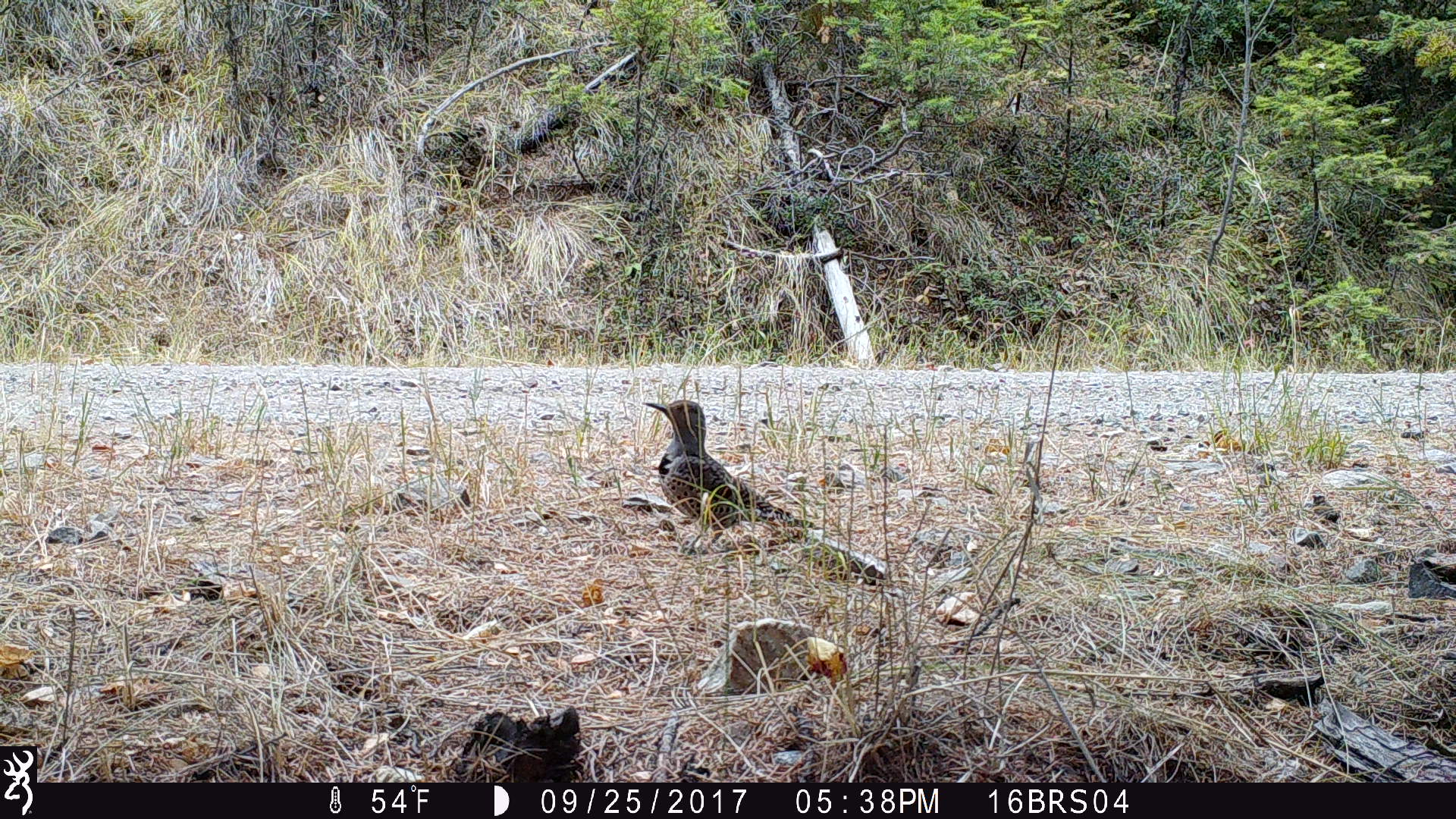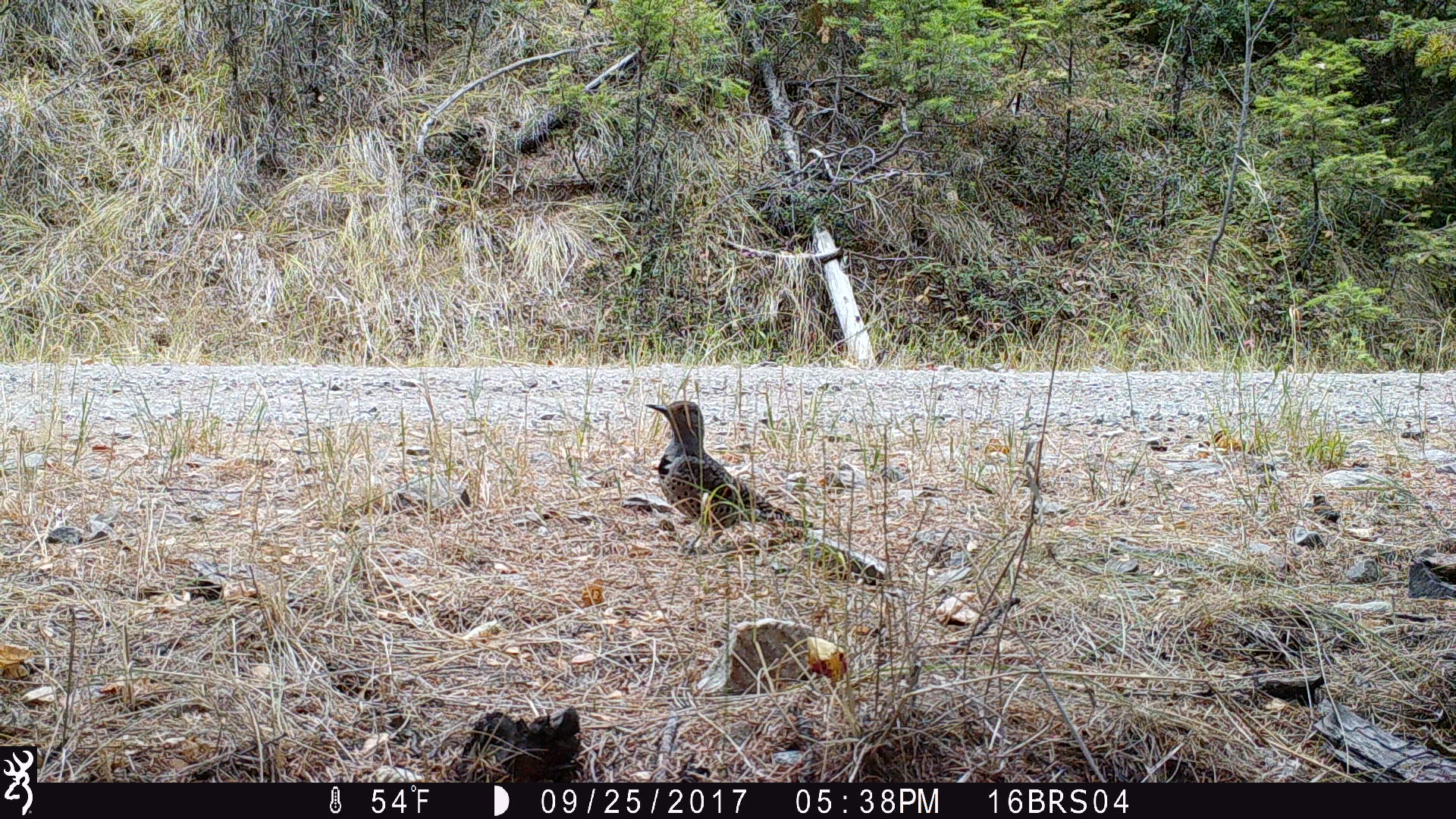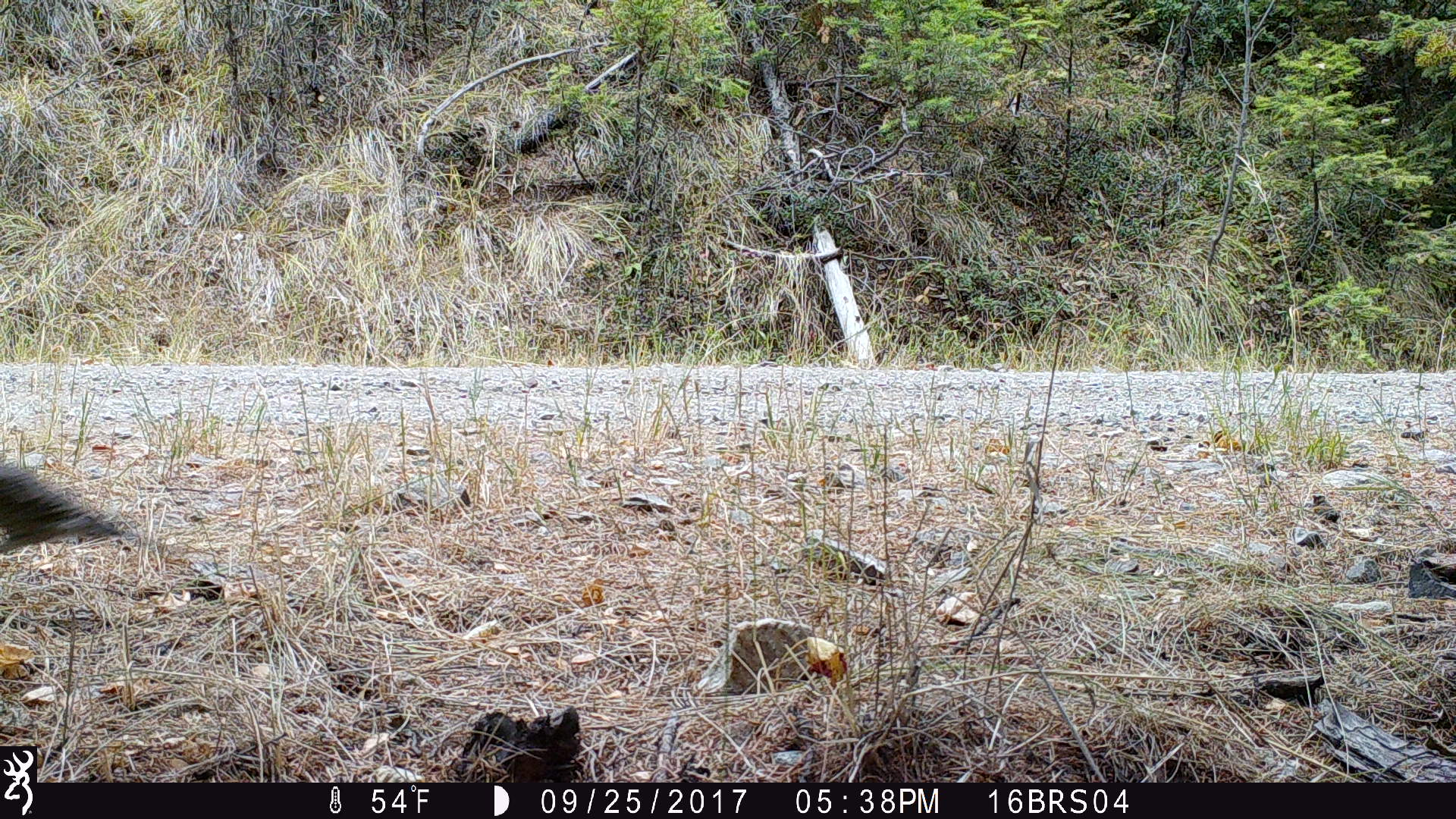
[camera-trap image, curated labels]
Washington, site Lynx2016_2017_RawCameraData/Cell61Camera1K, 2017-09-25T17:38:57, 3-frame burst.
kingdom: Animalia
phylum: Chordata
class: Aves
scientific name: Aves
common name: birds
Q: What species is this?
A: Aves (birds).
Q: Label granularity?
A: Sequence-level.